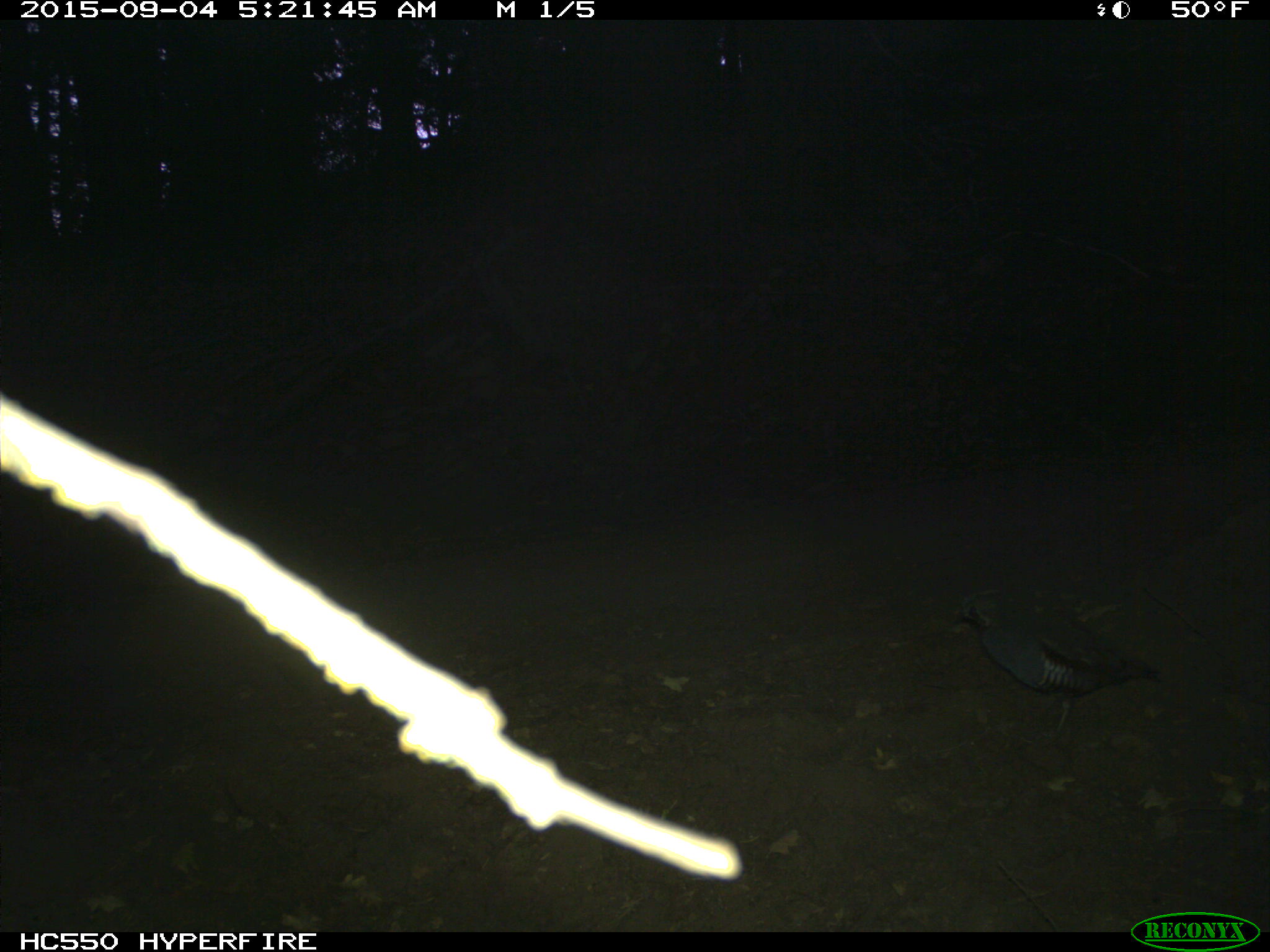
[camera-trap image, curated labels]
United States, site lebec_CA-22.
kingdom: Animalia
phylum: Chordata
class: Aves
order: Galliformes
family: Odontophoridae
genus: Callipepla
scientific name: Callipepla californica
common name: california quail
Callipepla californica (california quail).